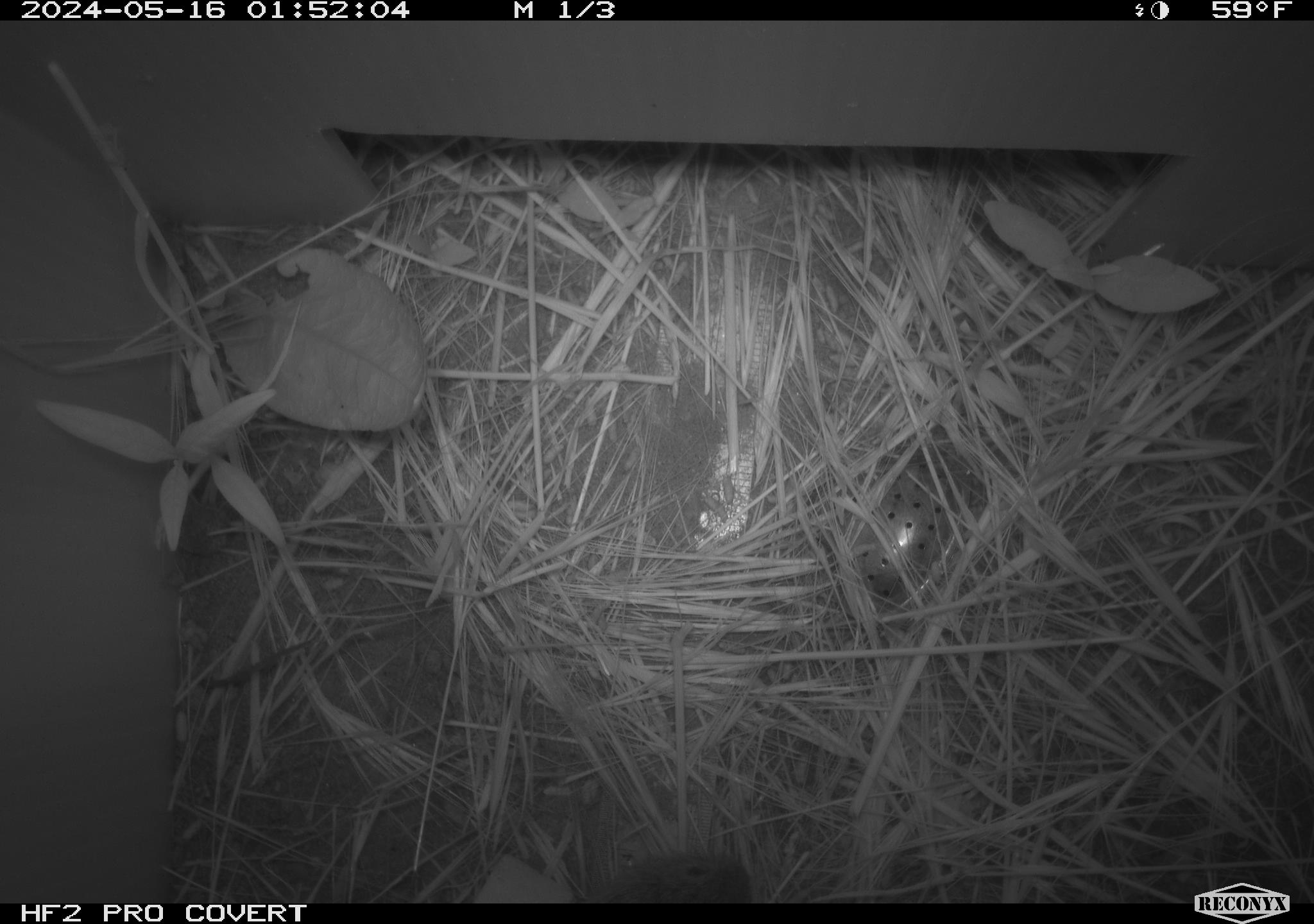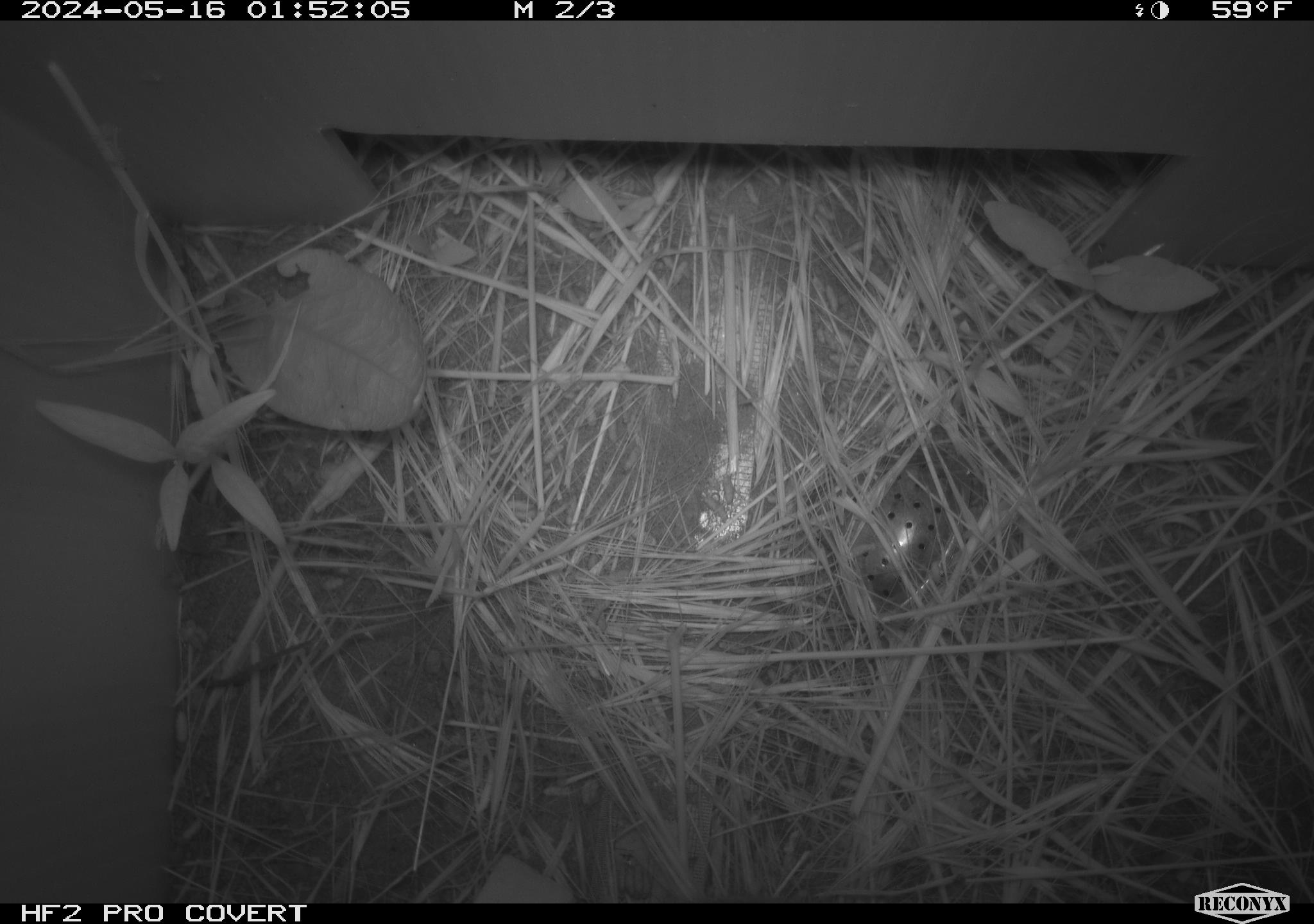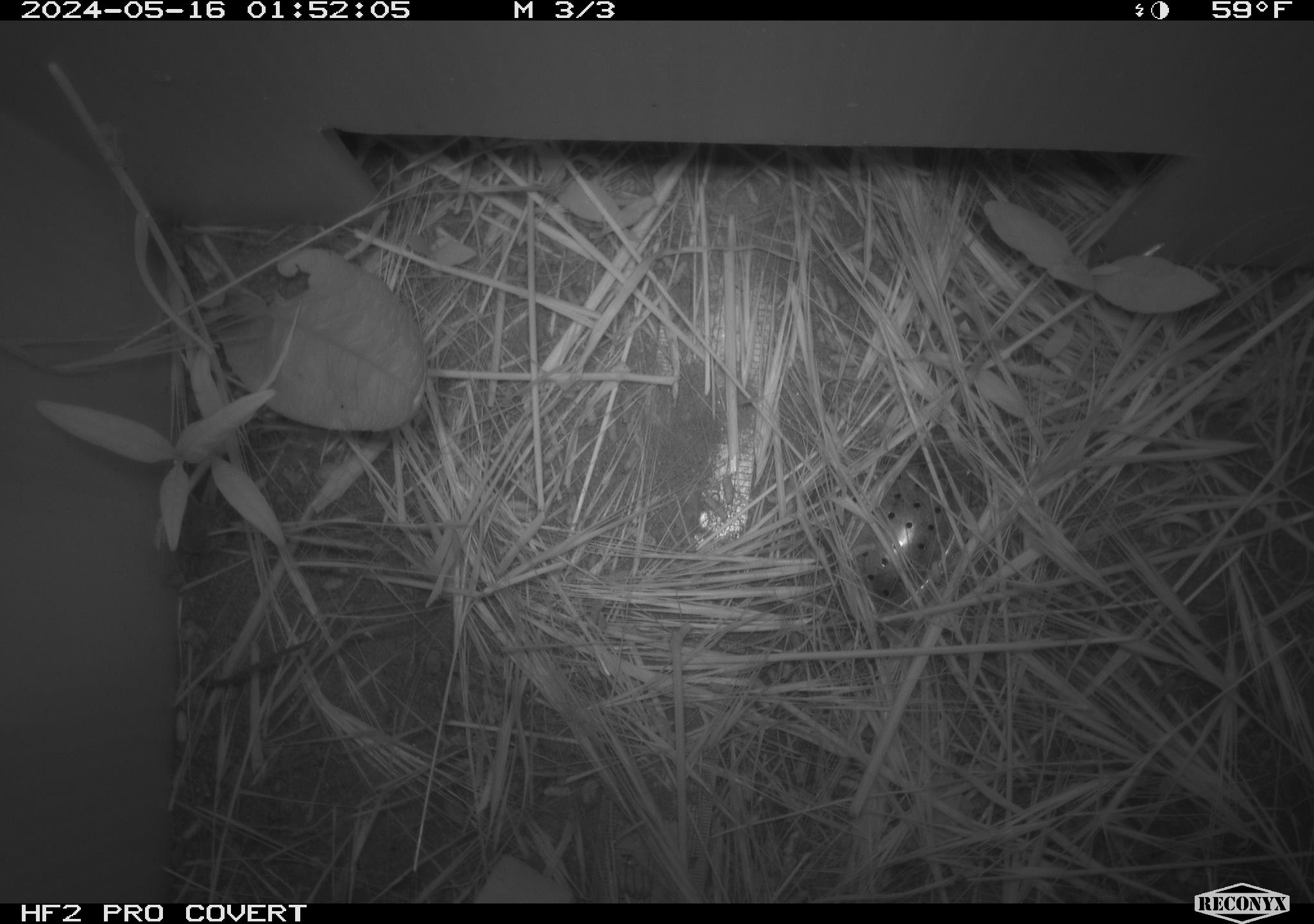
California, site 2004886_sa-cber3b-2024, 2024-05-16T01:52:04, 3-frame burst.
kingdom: Animalia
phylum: Chordata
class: Mammalia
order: Rodentia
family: Cricetidae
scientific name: Arvicolinae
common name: voles, lemmings, and muskrats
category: arvicolinae subfamily